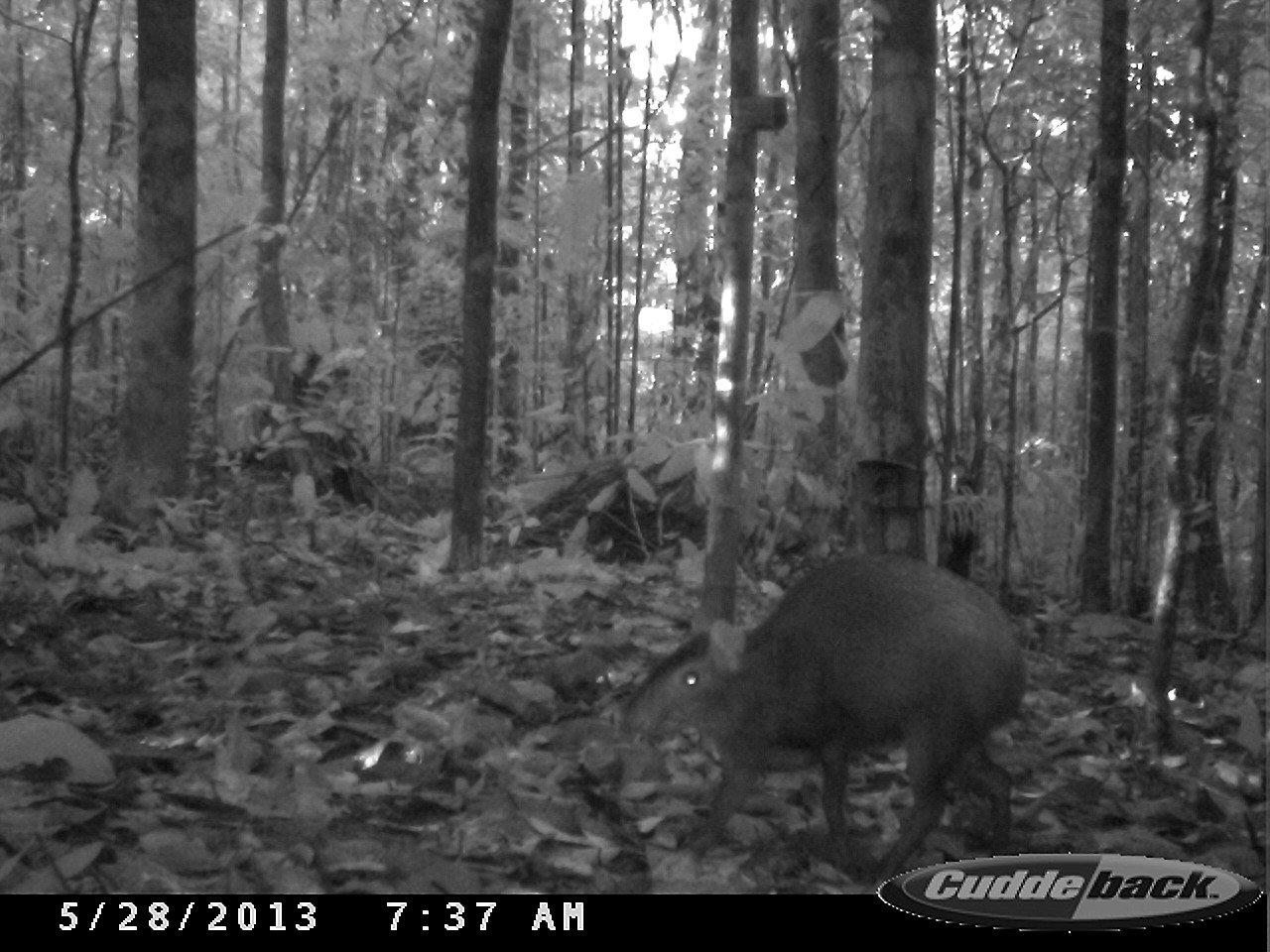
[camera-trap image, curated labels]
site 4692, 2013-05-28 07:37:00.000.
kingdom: Animalia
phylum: Chordata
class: Mammalia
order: Rodentia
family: Dasyproctidae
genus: Dasyprocta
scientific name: Dasyprocta leporina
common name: red-rumped agouti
Dasyprocta leporina (red-rumped agouti), count 1, age adult.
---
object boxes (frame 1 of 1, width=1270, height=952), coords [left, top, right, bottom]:
dasyprocta leporina: [623, 551, 1029, 894]